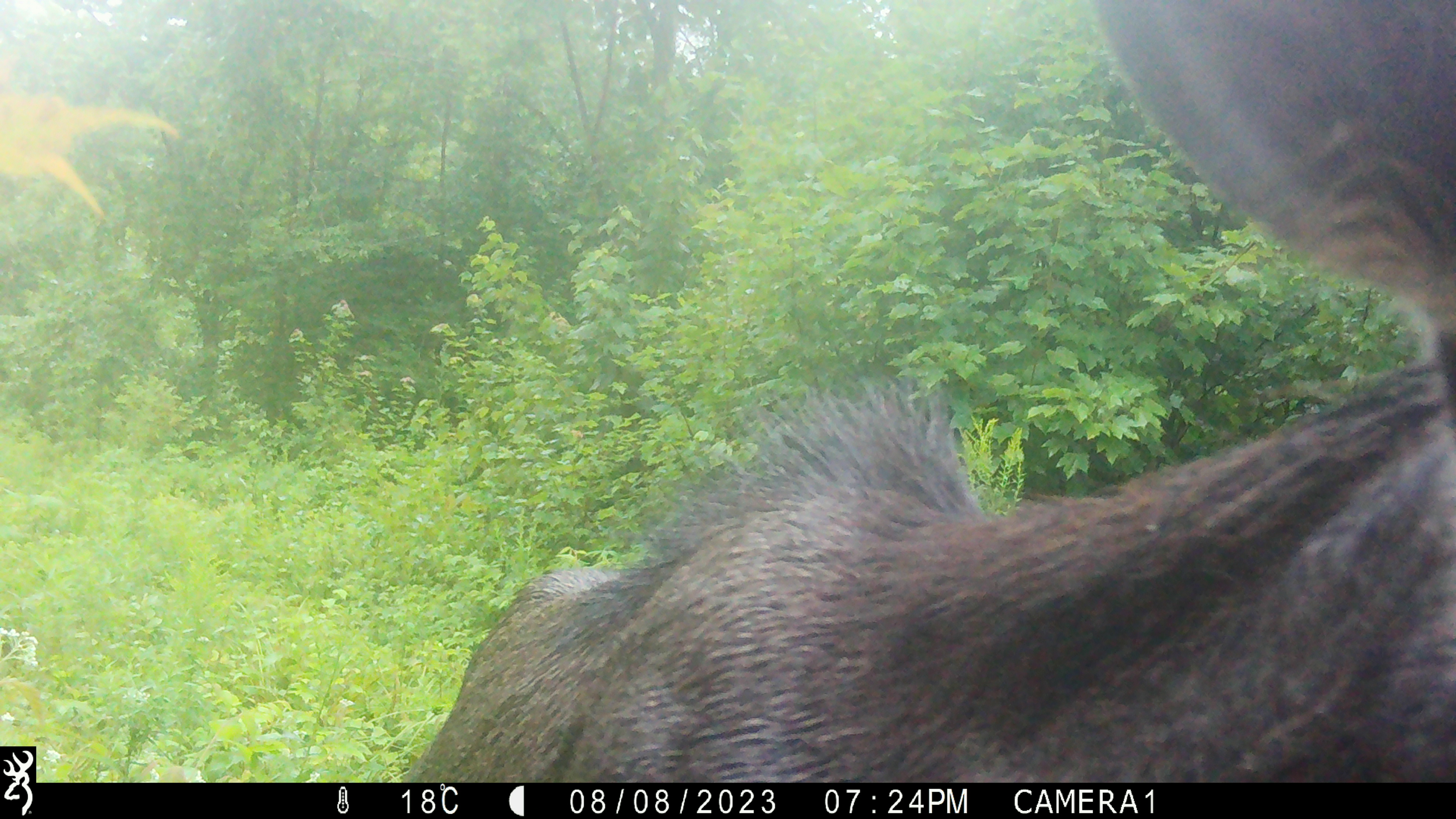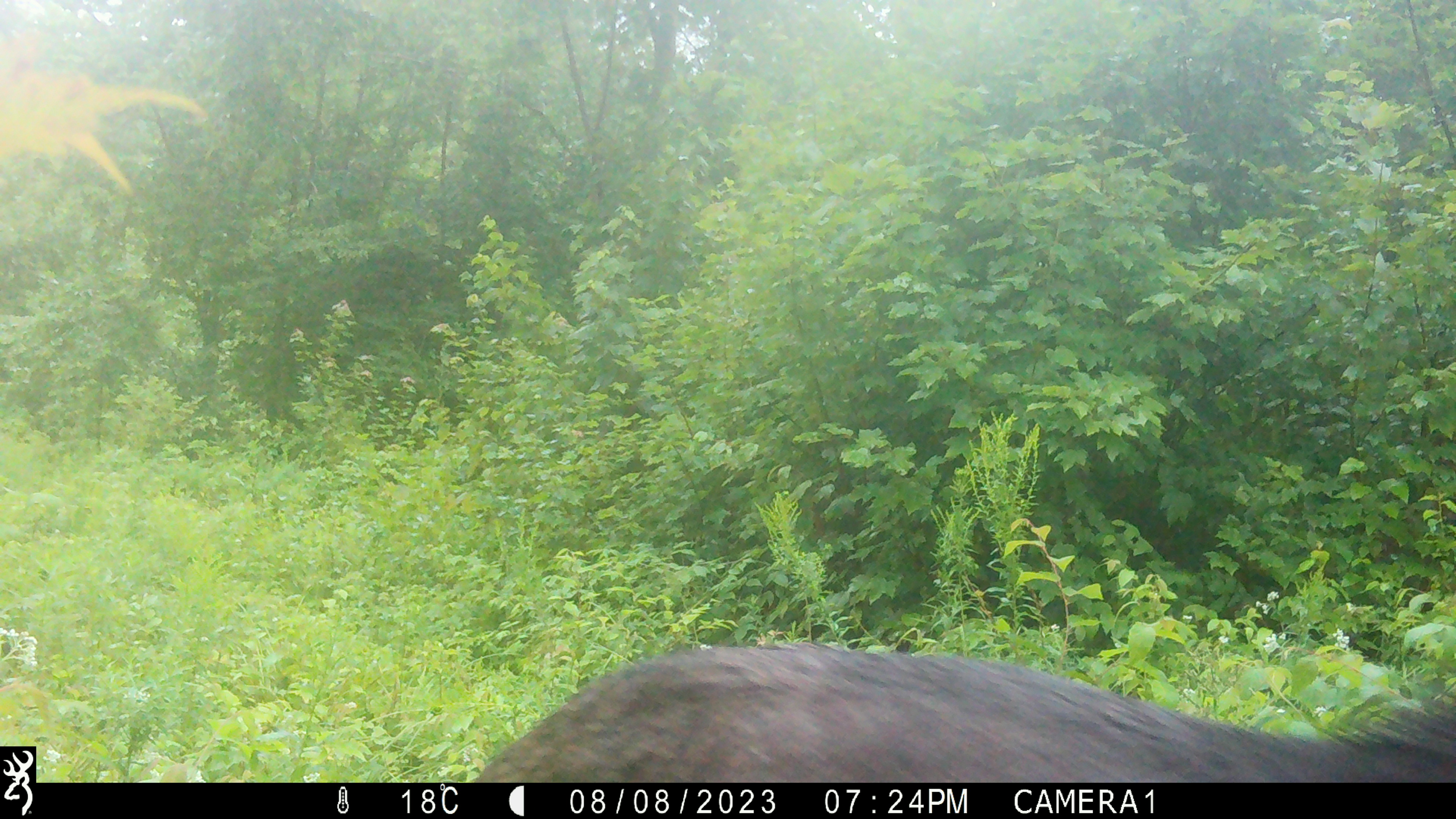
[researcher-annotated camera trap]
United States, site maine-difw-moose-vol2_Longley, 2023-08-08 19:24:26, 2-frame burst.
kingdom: Animalia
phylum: Chordata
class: Mammalia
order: Artiodactyla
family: Cervidae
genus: Alces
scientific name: Alces alces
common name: moose